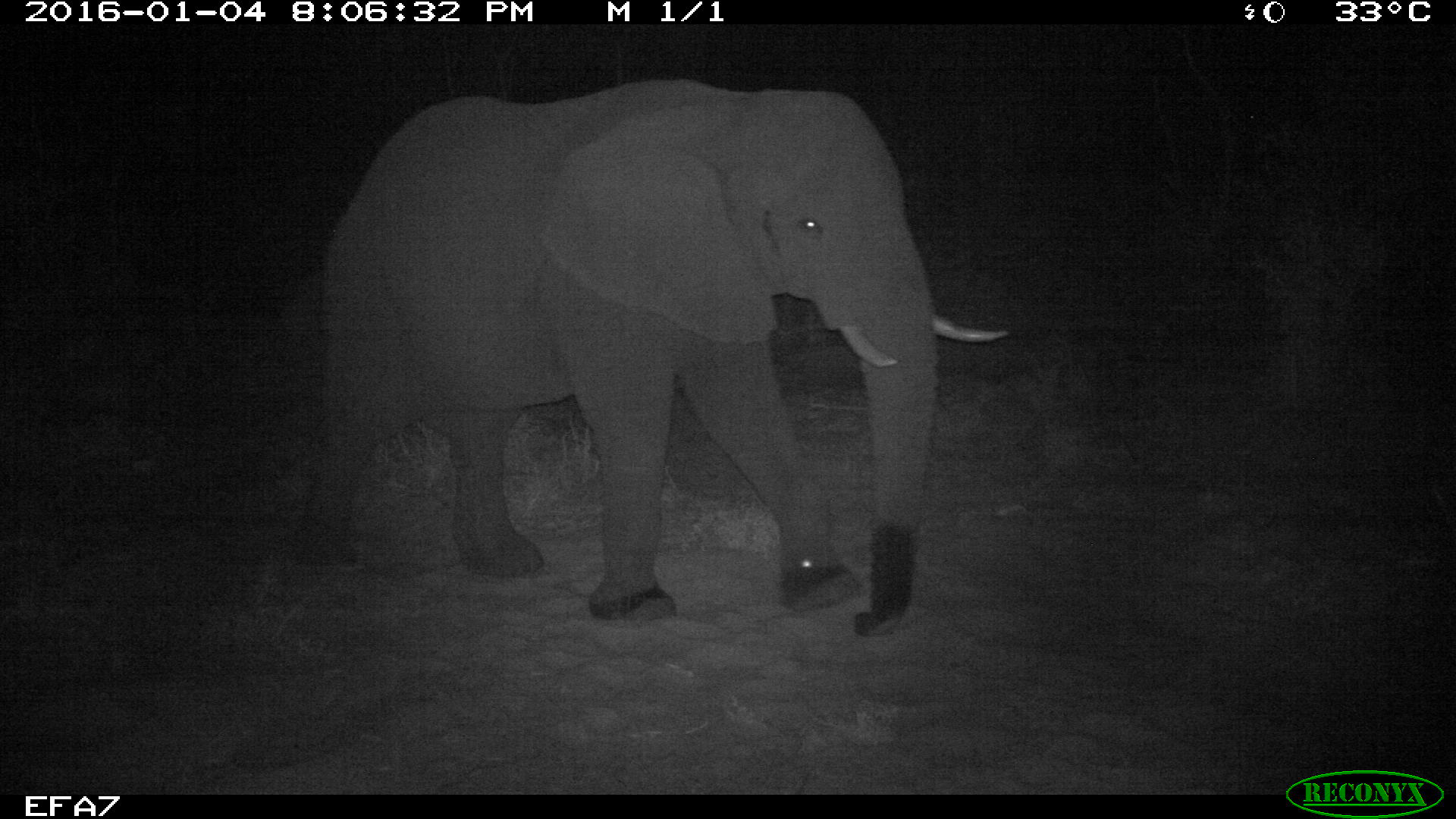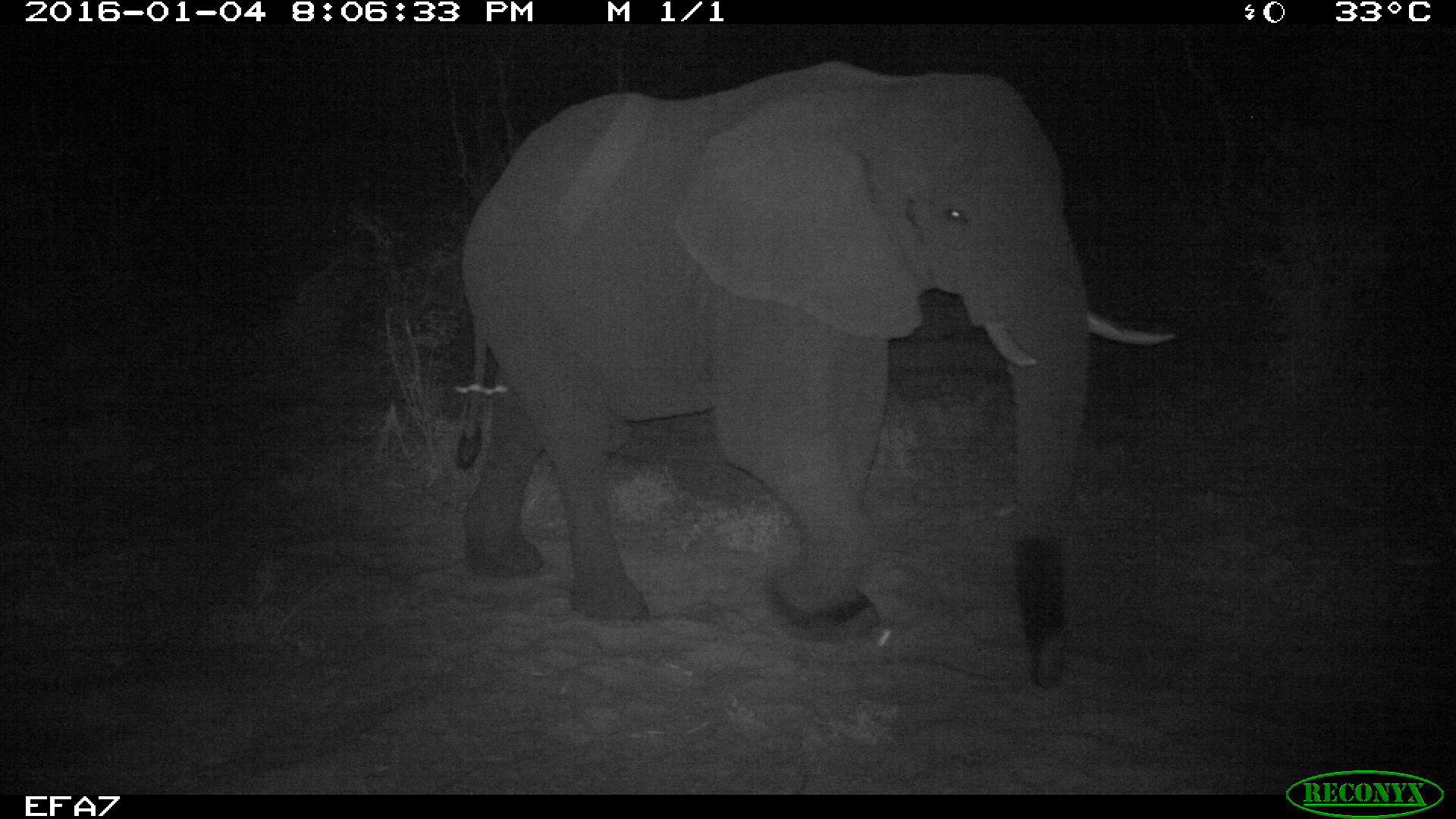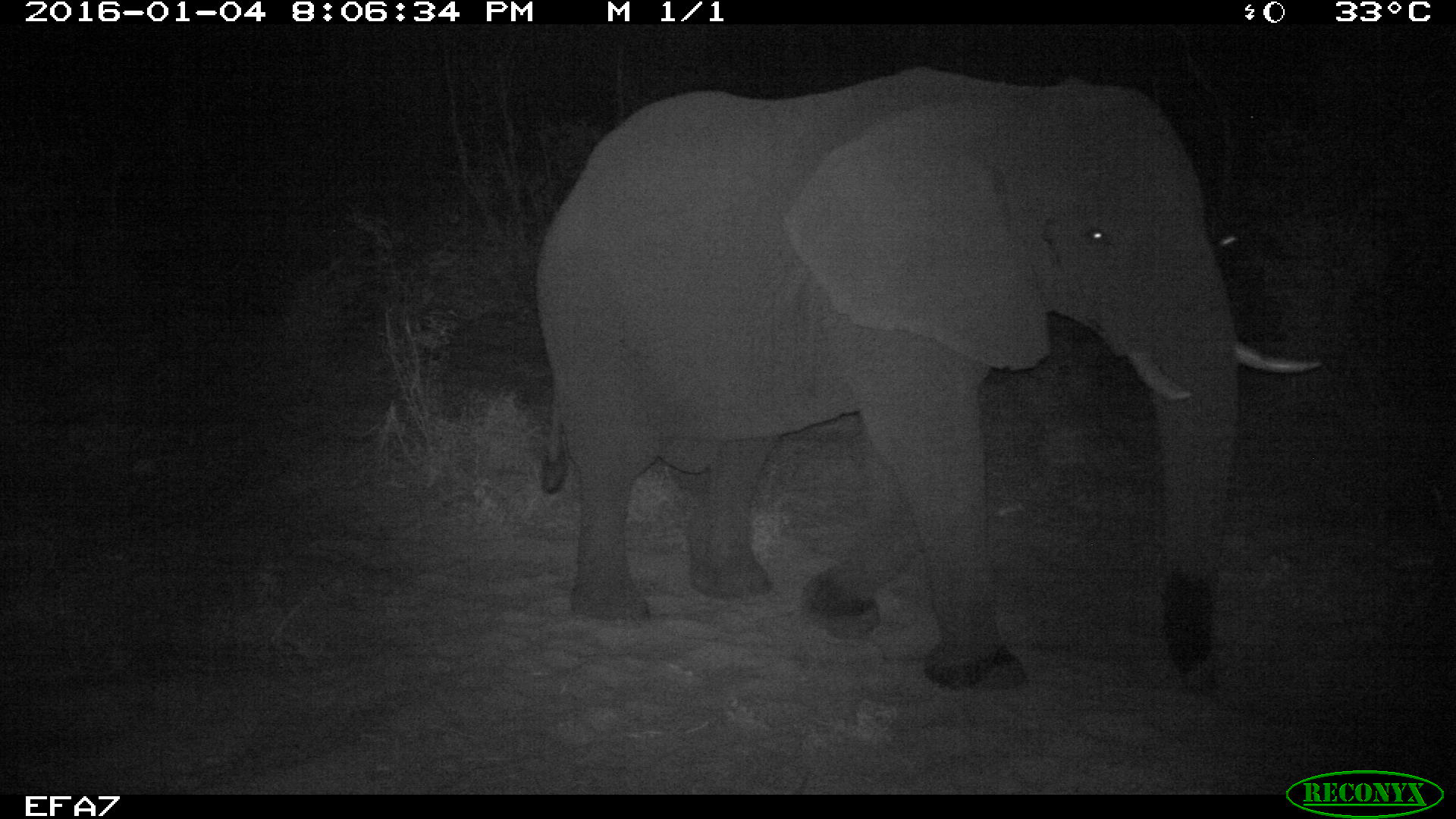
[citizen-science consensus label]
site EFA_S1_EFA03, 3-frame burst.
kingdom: Animalia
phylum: Chordata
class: Mammalia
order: Proboscidea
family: Elephantidae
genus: Loxodonta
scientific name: Loxodonta africana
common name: african bush elephant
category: elephant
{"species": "elephant (african bush elephant) (Loxodonta africana)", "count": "1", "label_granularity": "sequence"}